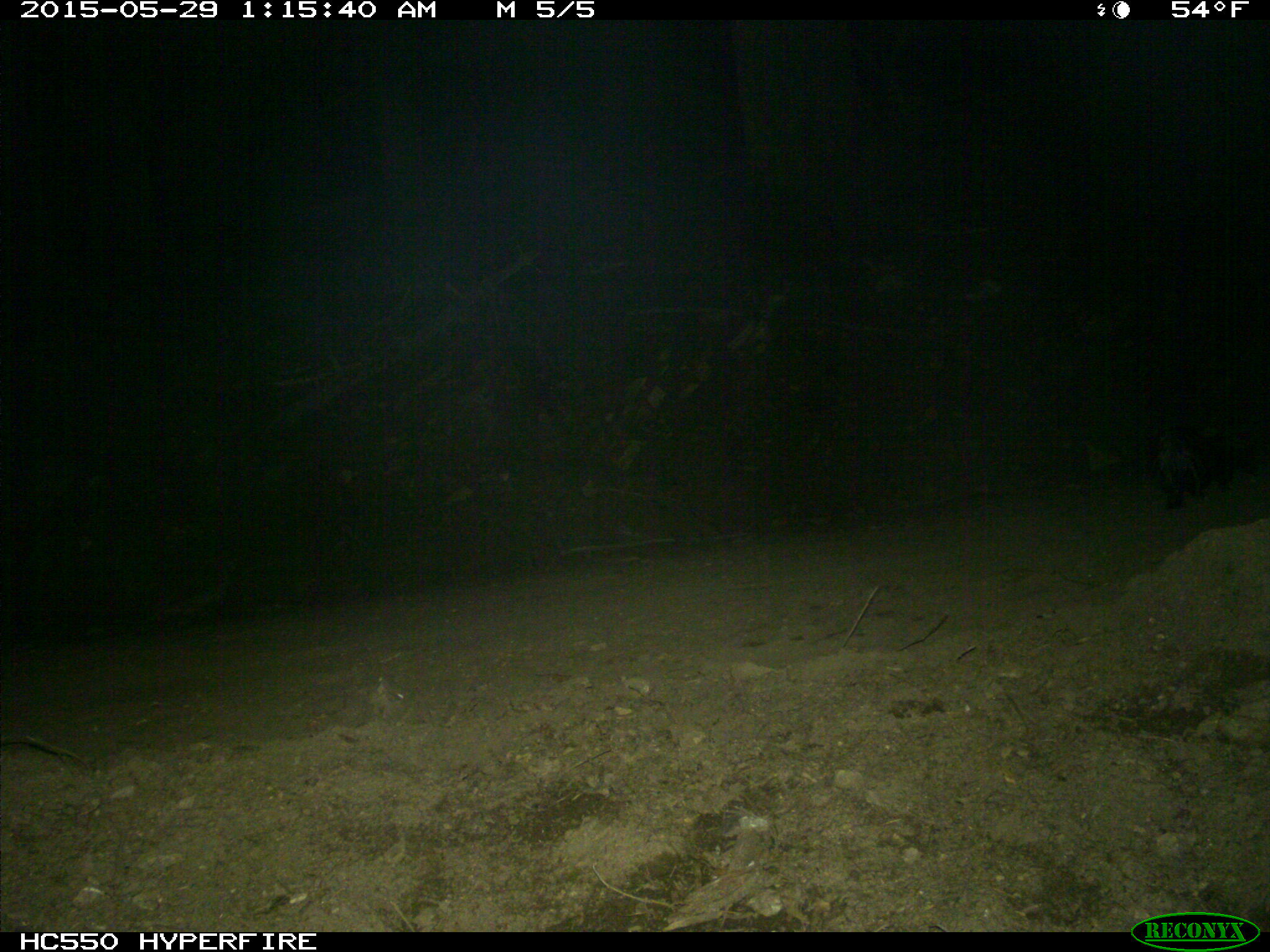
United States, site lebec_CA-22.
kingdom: Animalia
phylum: Chordata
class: Mammalia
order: Carnivora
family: Mephitidae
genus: Mephitis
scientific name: Mephitis mephitis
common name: striped skunk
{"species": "Mephitis mephitis (striped skunk)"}